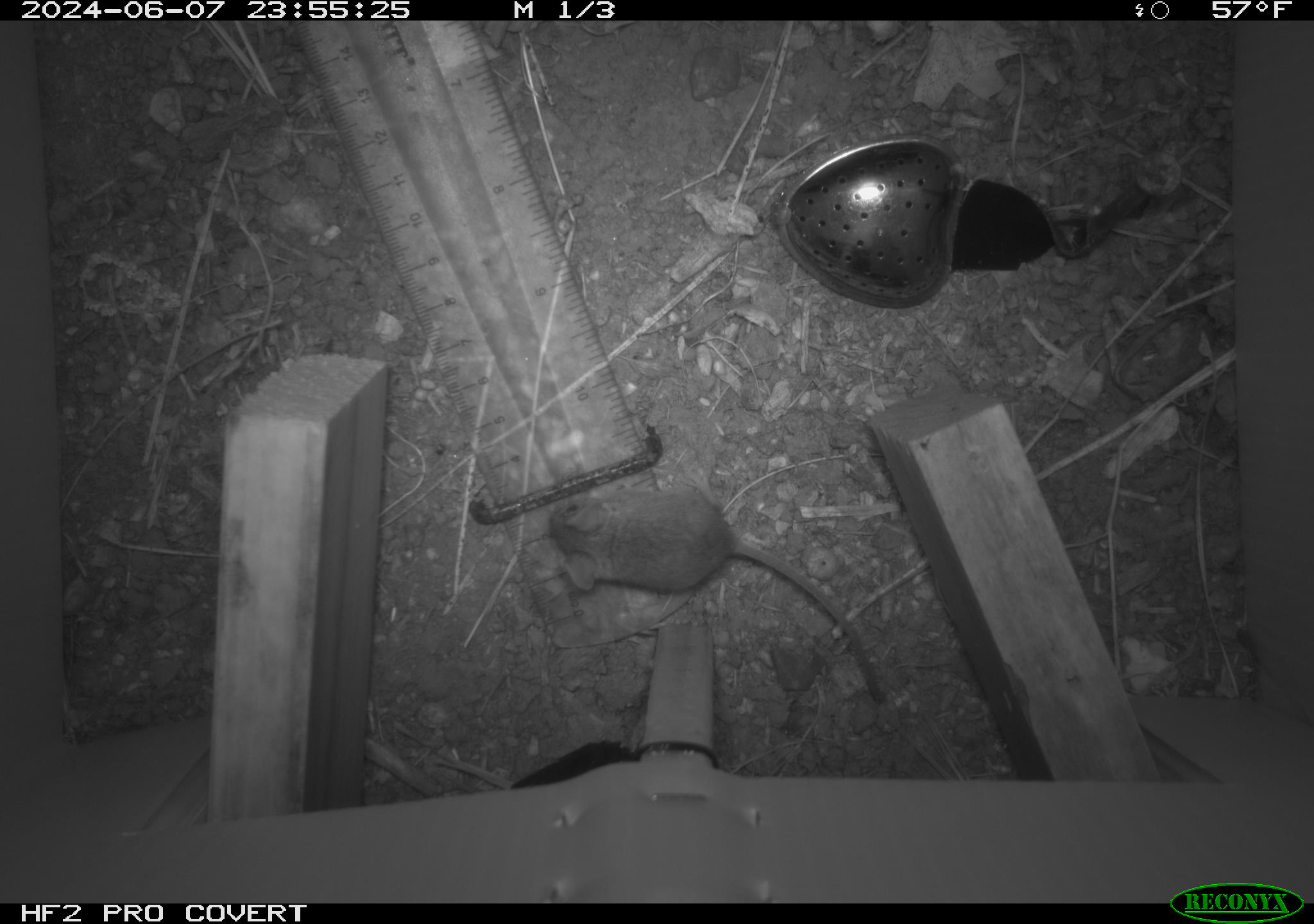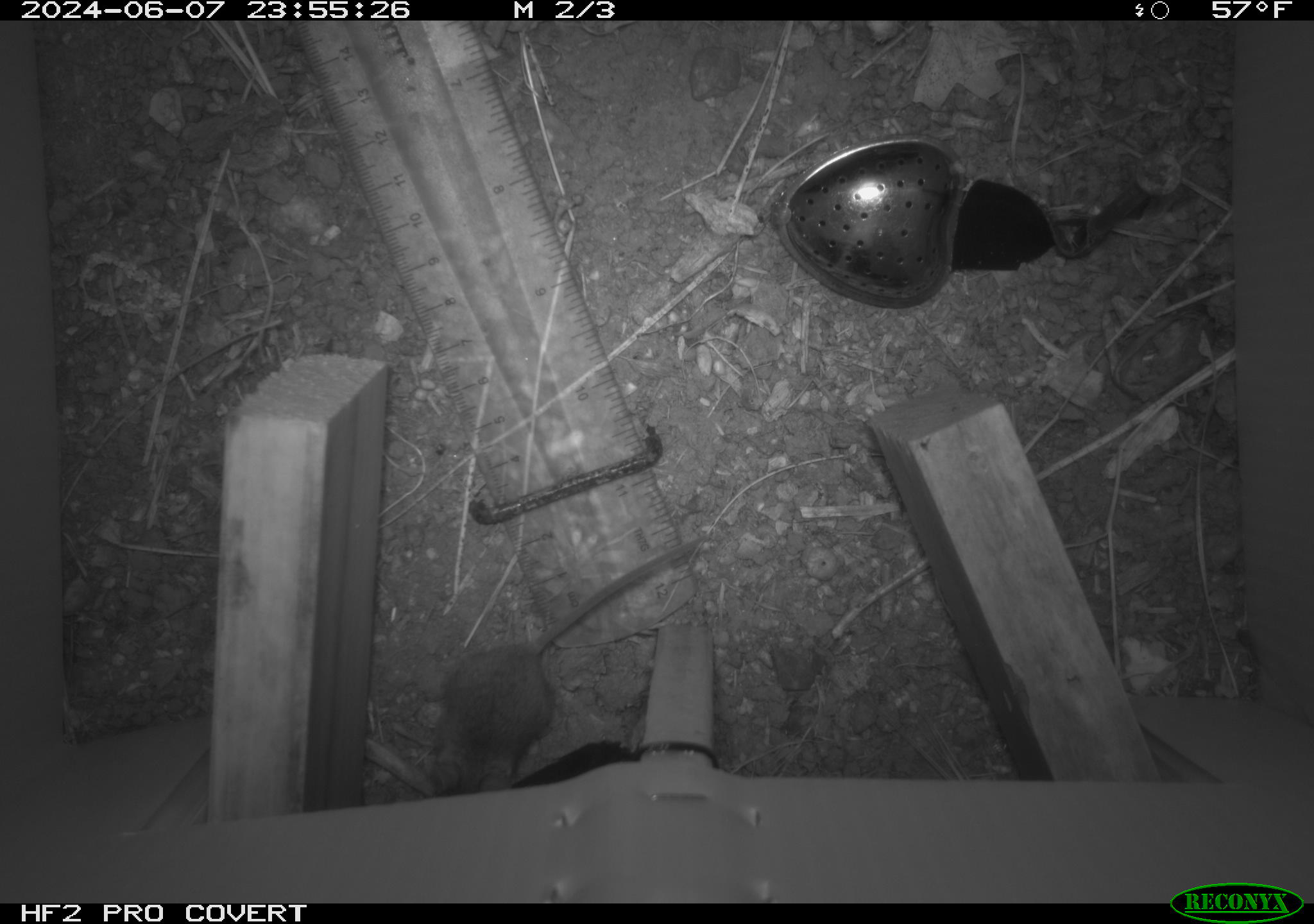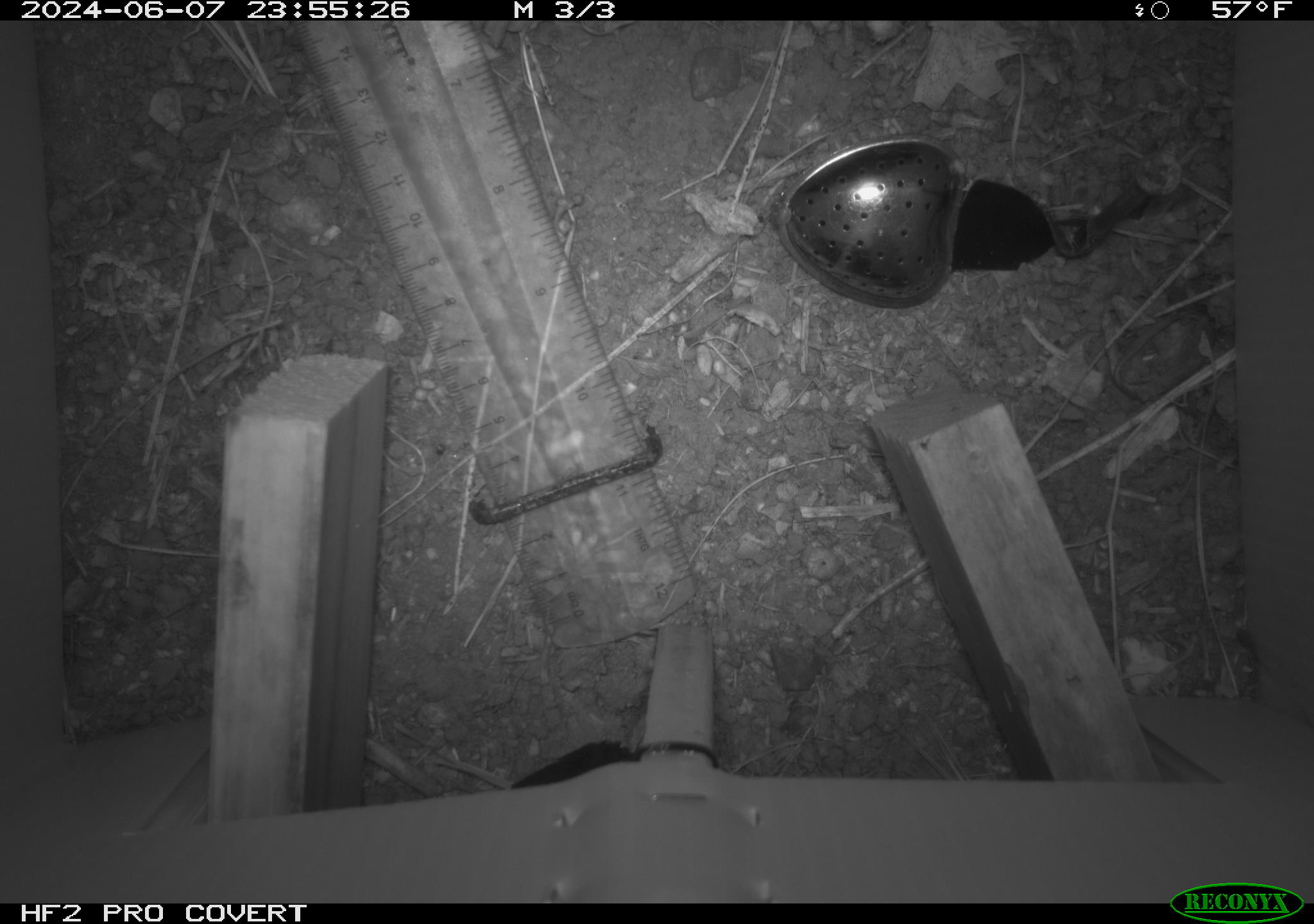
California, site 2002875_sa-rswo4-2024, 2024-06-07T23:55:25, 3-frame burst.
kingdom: Animalia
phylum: Chordata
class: Mammalia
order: Rodentia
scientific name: Rodentia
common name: mouse species